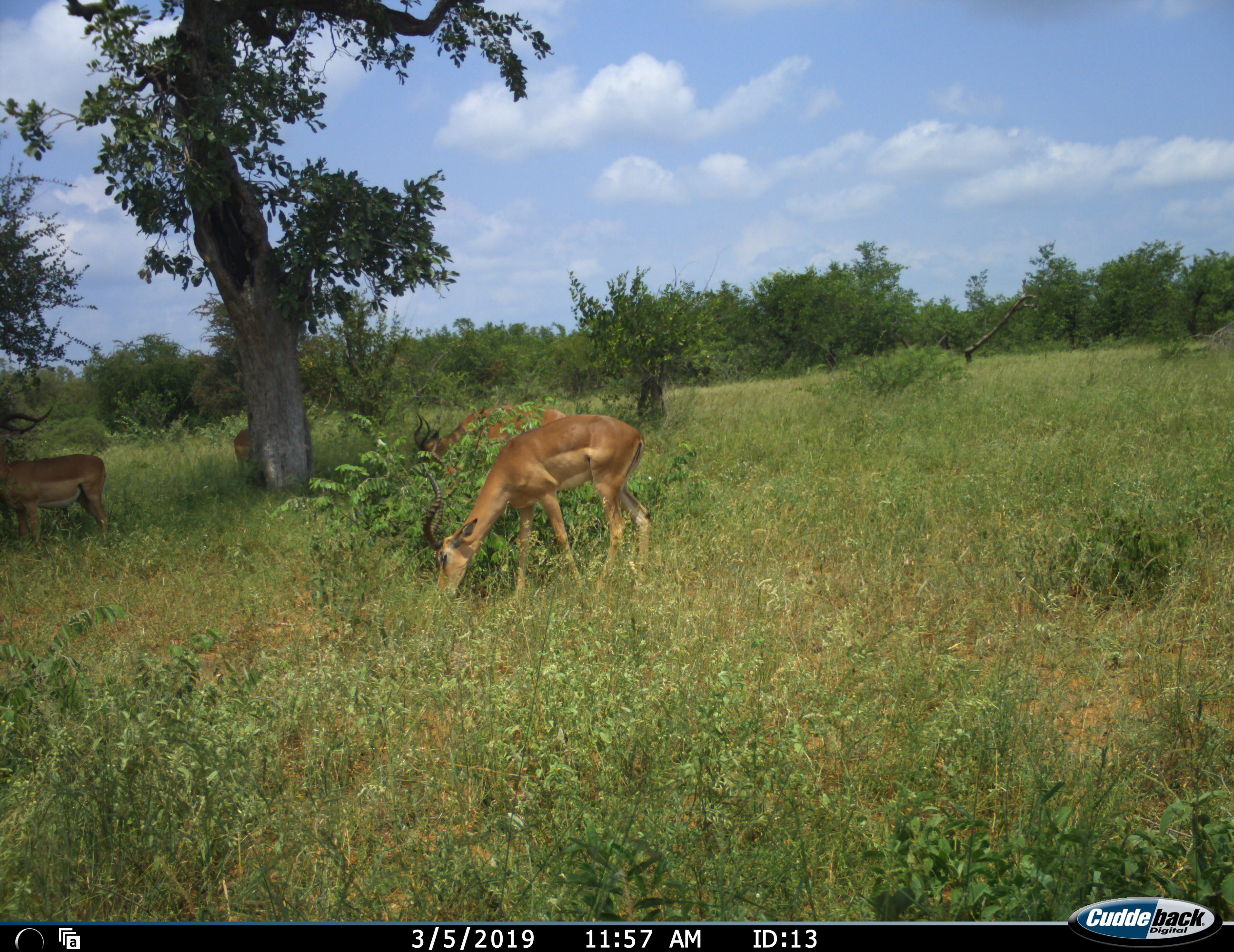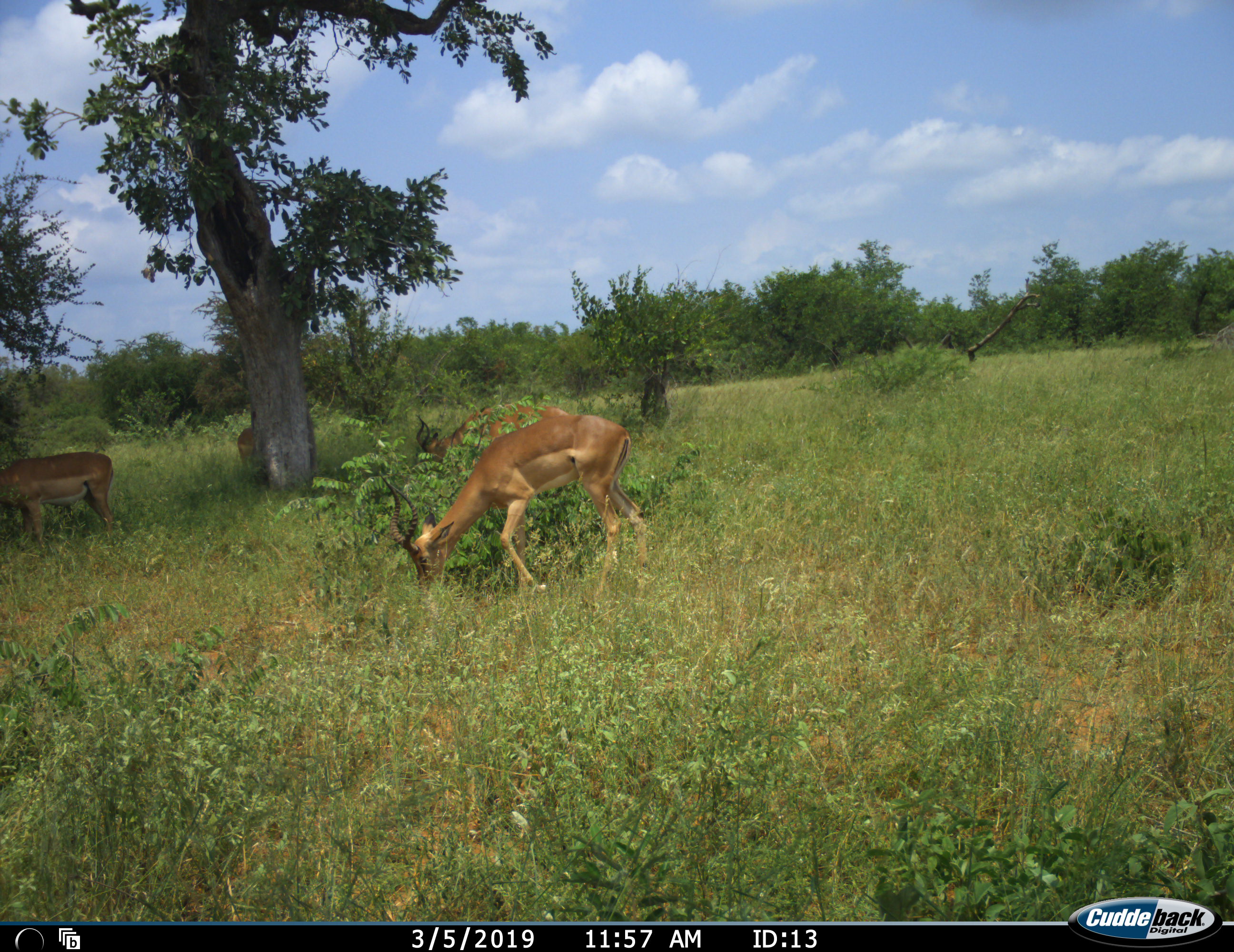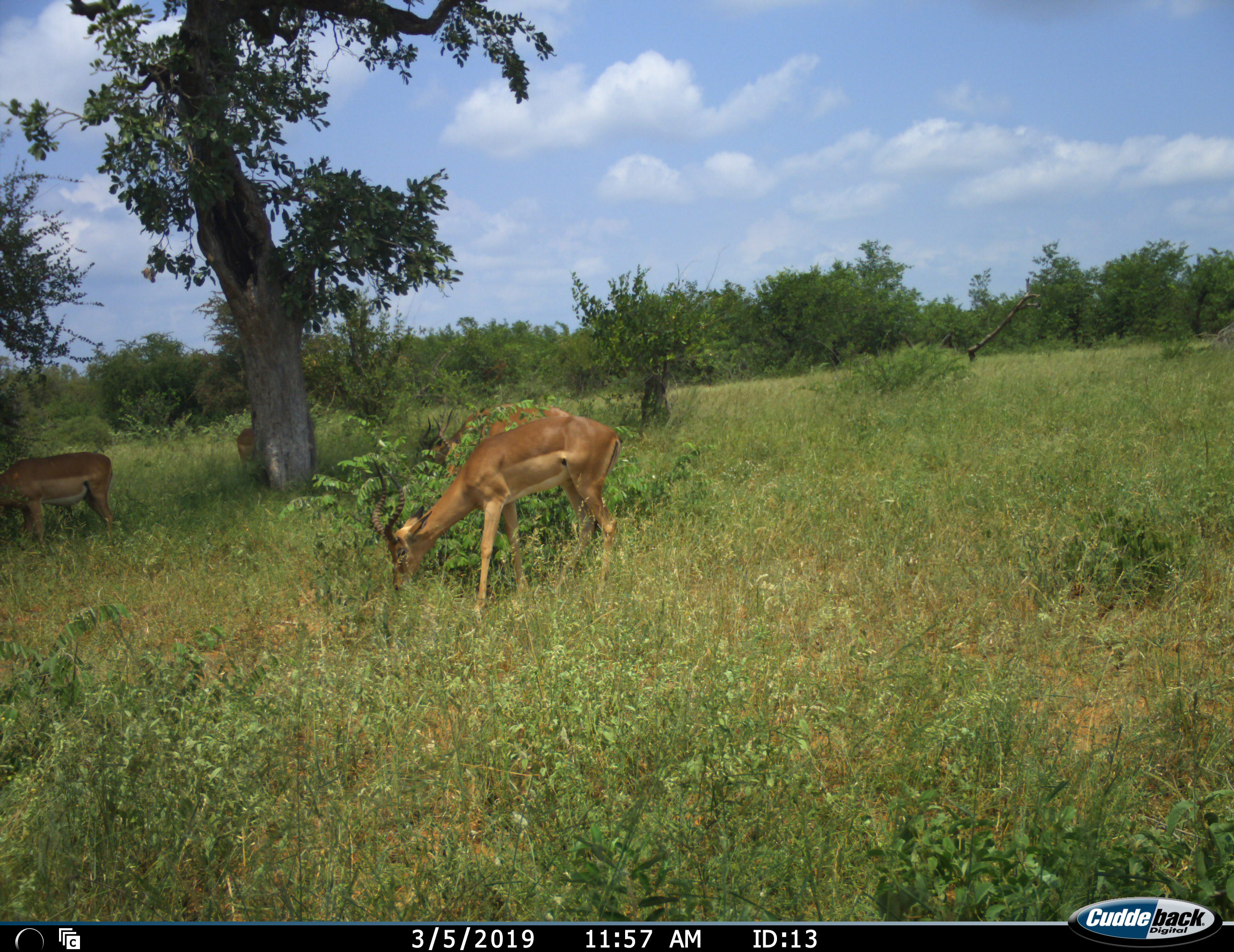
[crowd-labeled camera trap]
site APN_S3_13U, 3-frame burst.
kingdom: Animalia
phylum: Chordata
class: Mammalia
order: Artiodactyla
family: Bovidae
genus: Aepyceros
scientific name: Aepyceros melampus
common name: impala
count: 4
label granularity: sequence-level